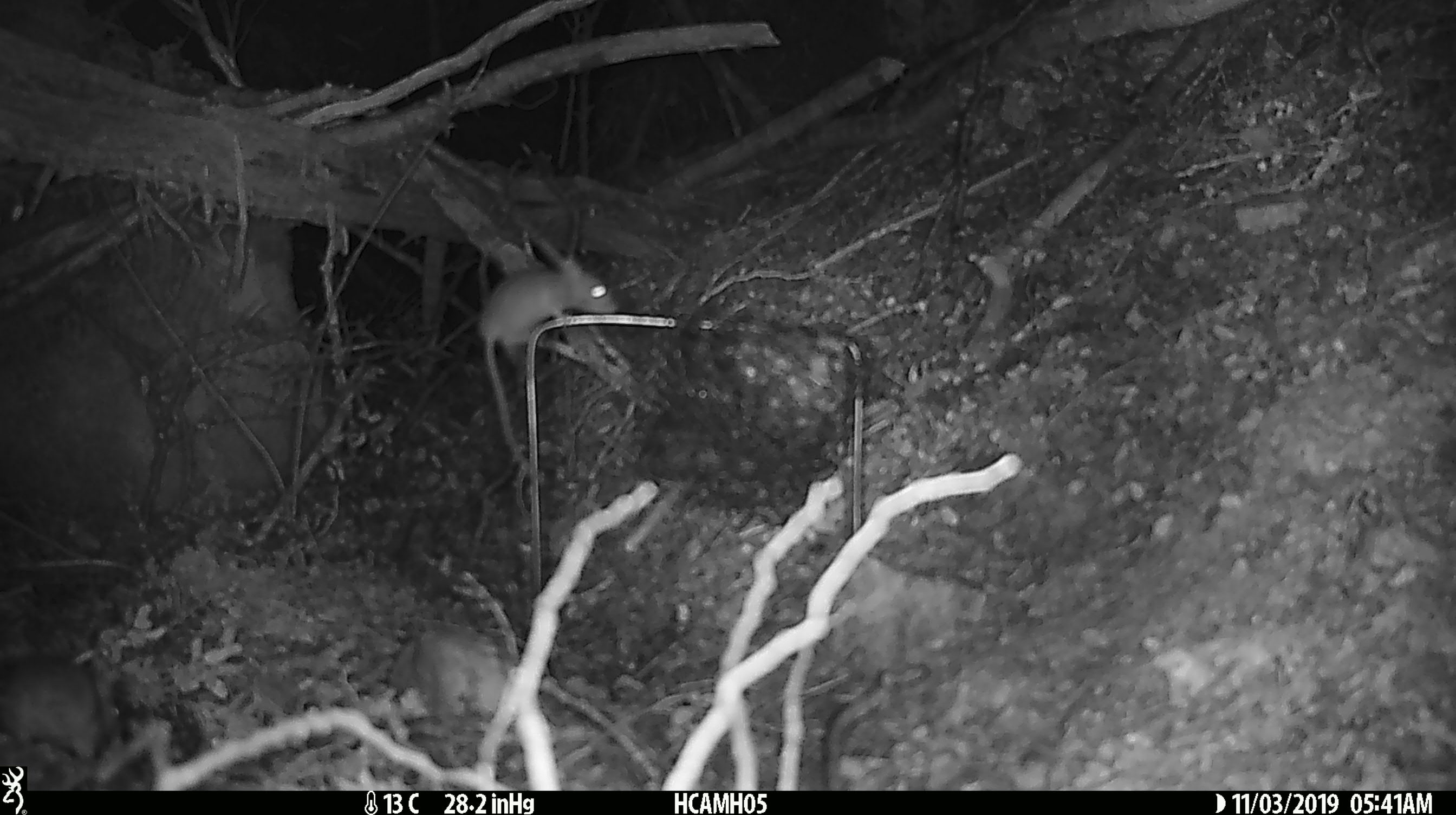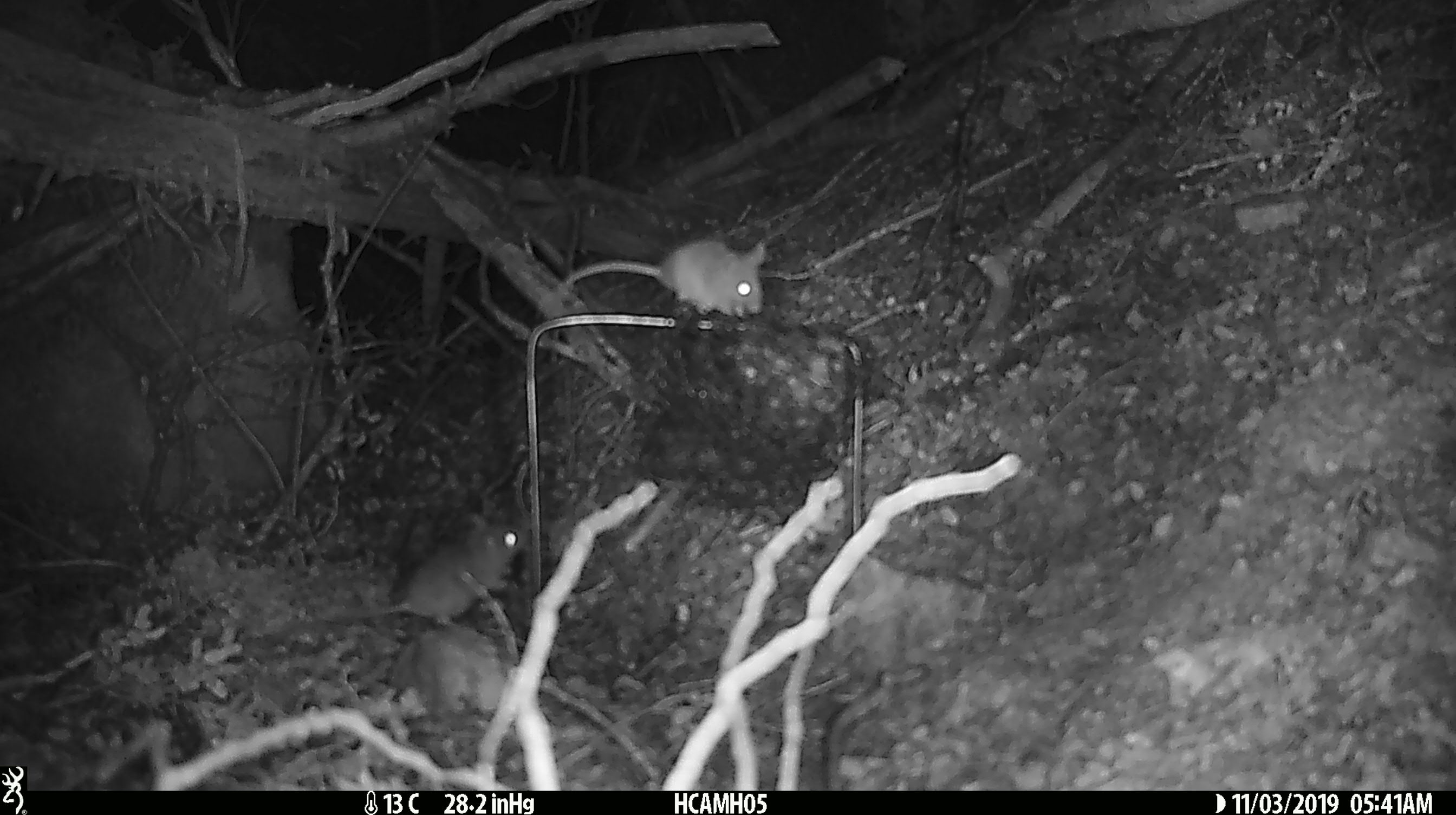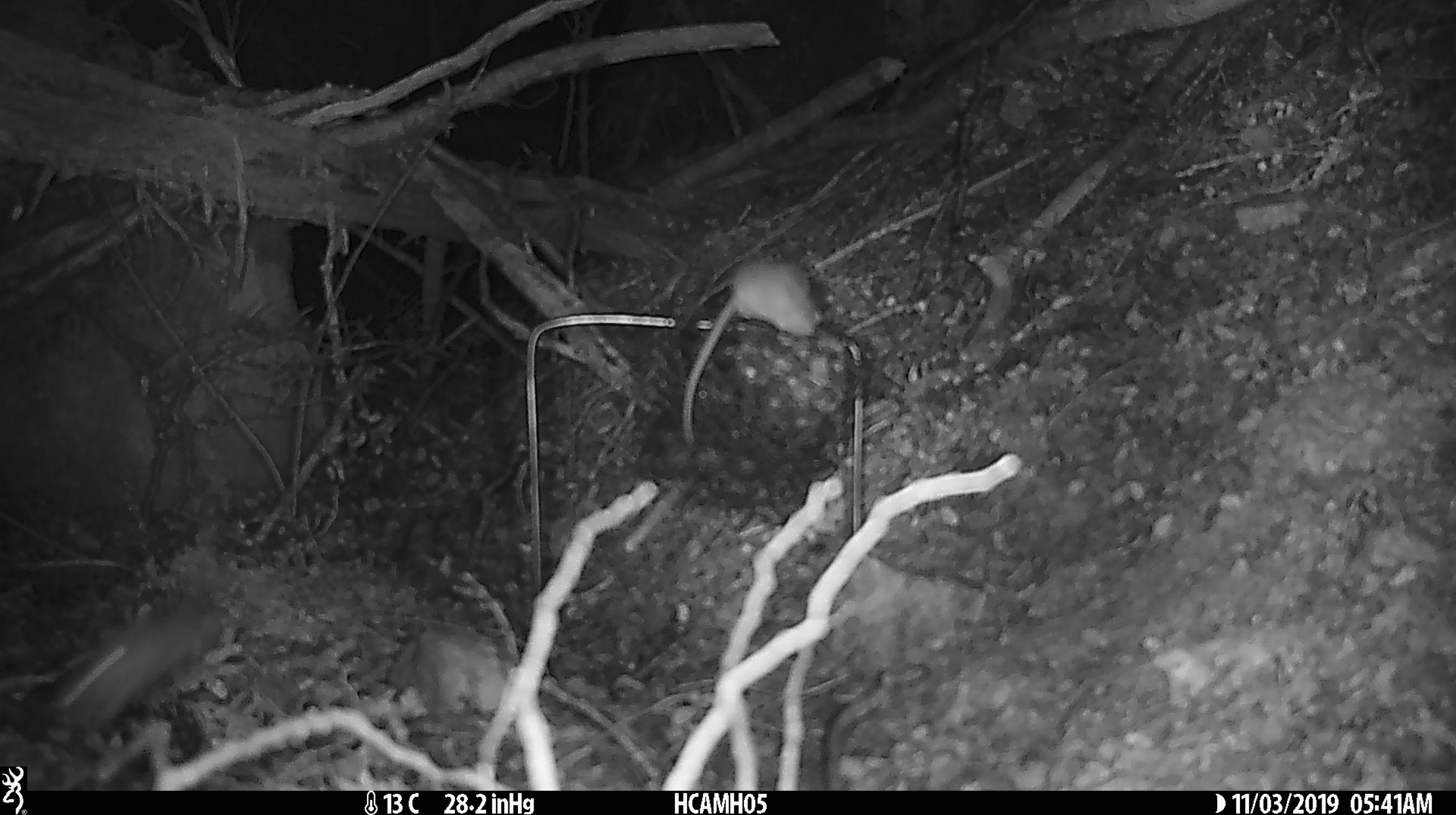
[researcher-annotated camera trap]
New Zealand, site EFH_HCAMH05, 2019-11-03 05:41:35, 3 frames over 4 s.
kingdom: Animalia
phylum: Chordata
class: Mammalia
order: Rodentia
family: Muridae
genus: Mus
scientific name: Mus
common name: mouse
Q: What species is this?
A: Mouse (Mus).